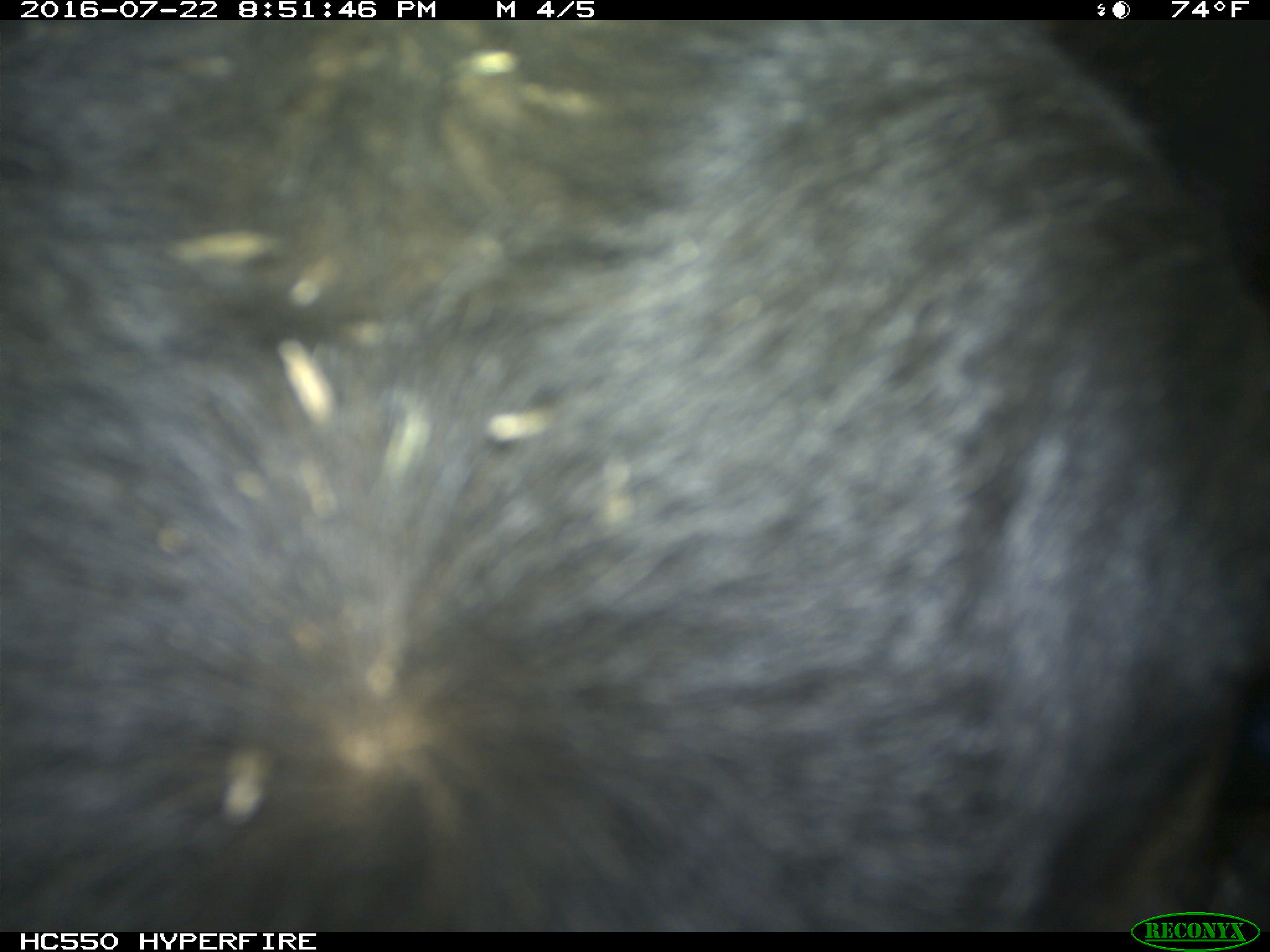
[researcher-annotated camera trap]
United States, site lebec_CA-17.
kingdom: Animalia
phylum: Chordata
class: Mammalia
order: Artiodactyla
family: Bovidae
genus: Bos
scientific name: Bos taurus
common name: domestic cow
Bos taurus (domestic cow).